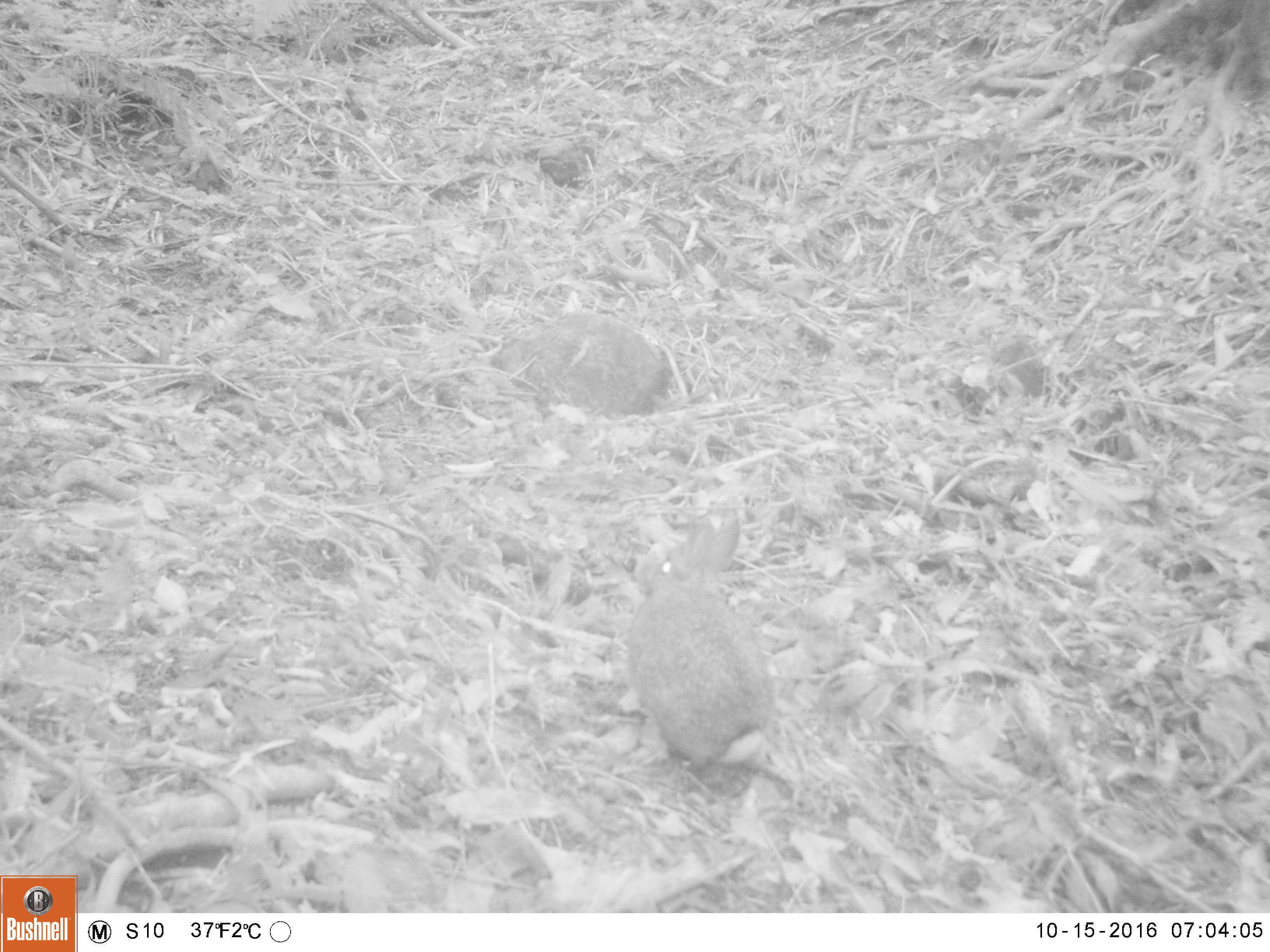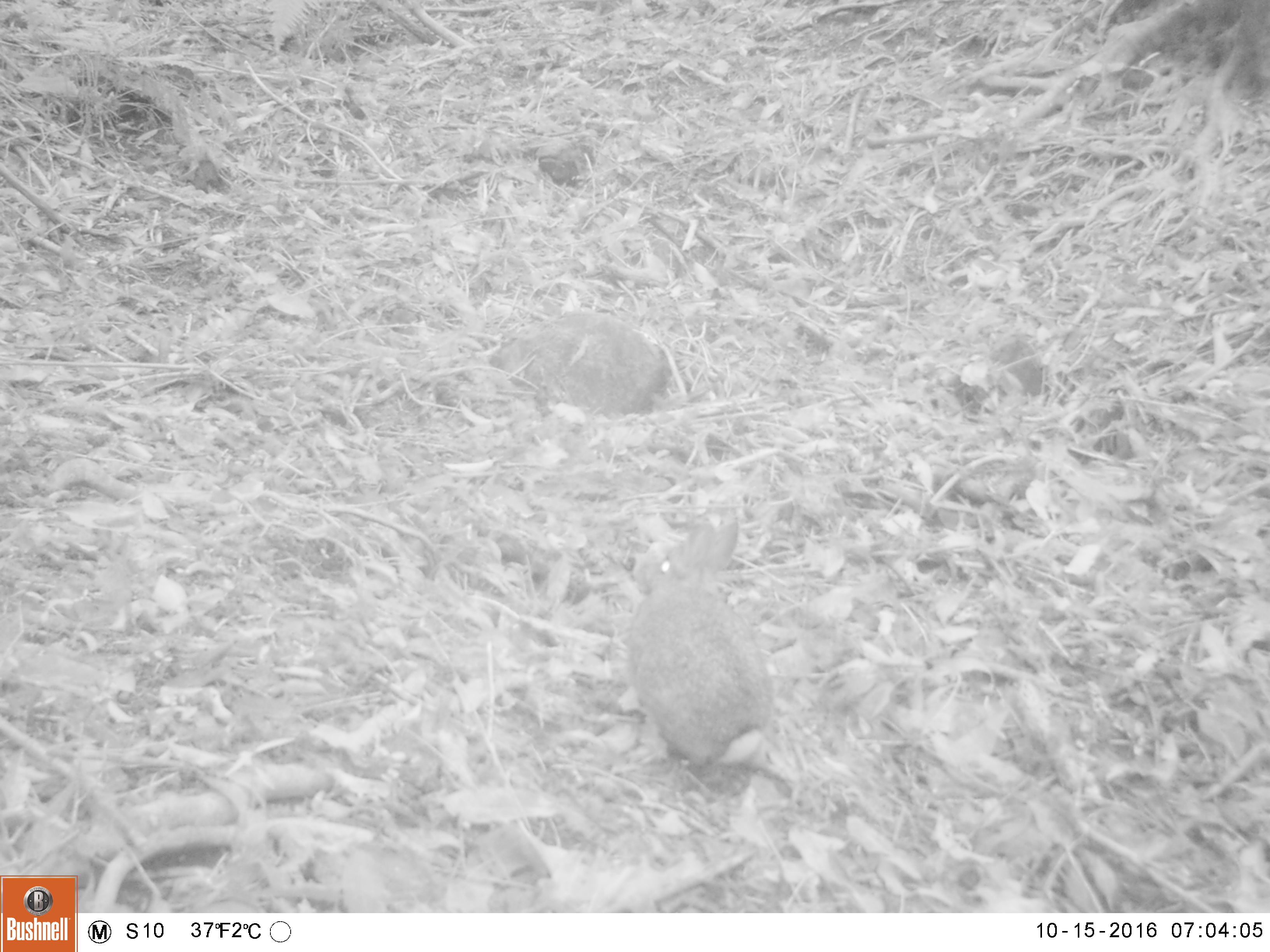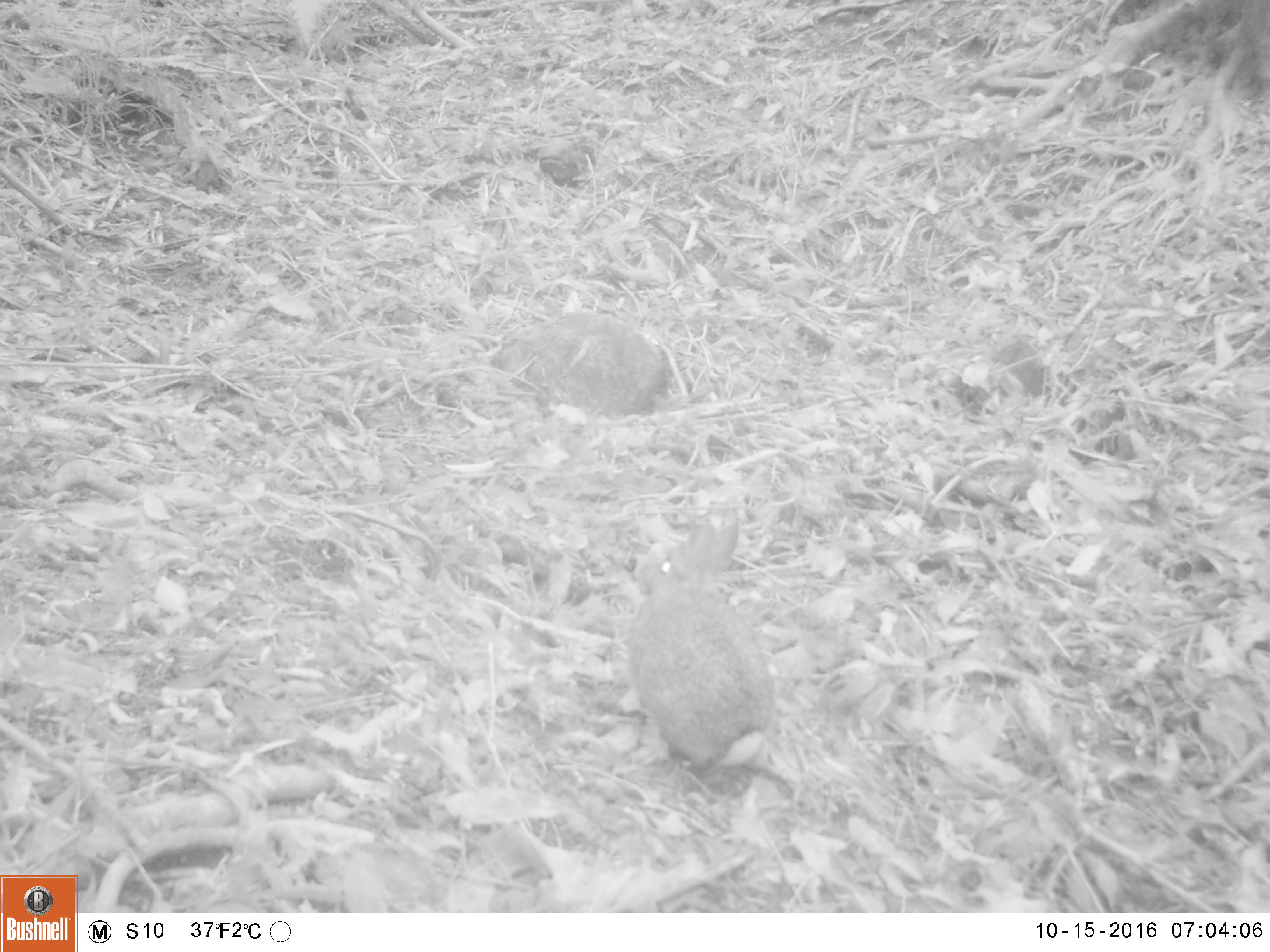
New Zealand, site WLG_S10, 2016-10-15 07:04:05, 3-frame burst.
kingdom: Animalia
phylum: Chordata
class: Mammalia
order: Lagomorpha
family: Leporidae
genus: Oryctolagus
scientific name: Oryctolagus cuniculus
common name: european rabbit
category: rabbit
Rabbit (european rabbit) (Oryctolagus cuniculus).